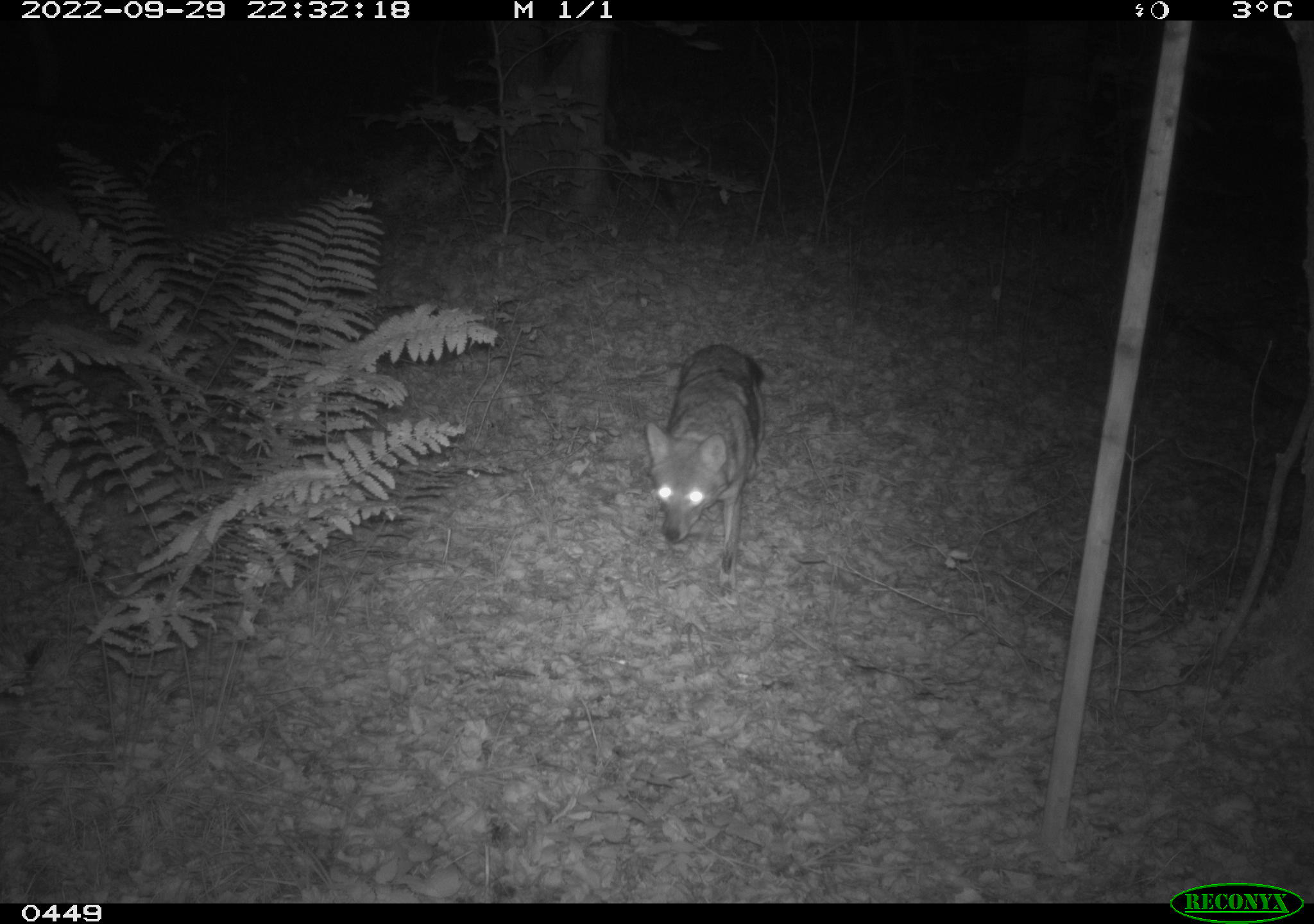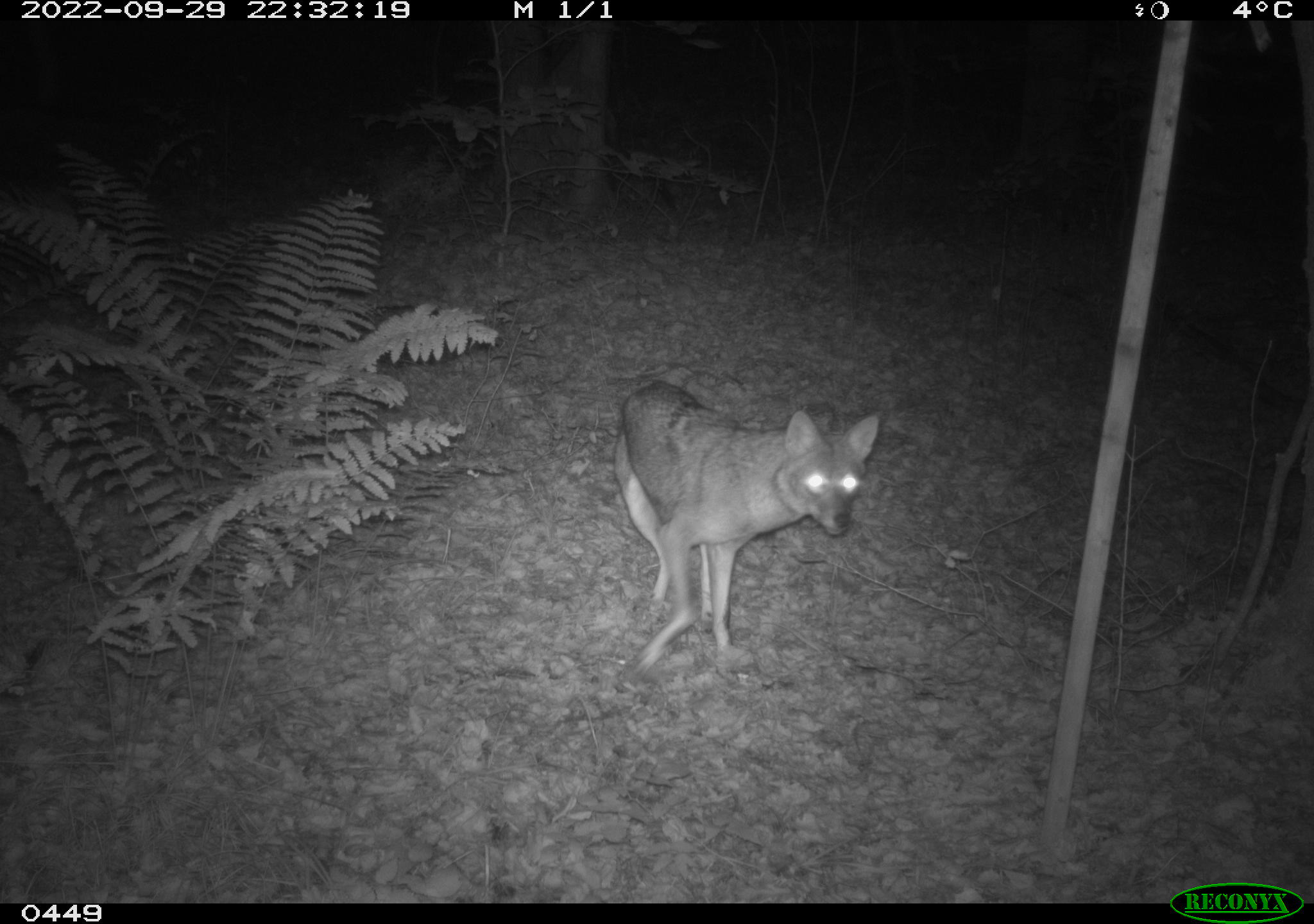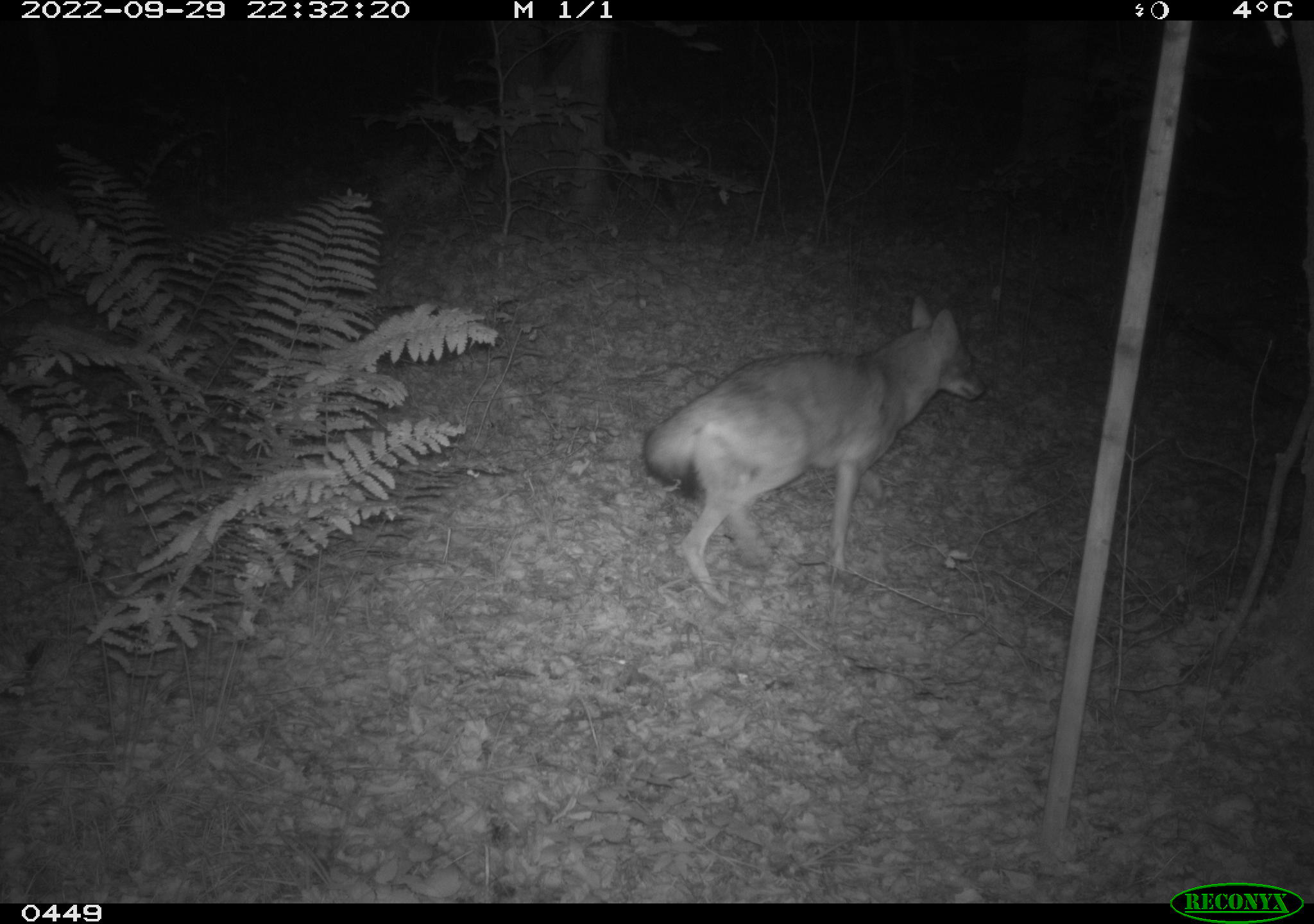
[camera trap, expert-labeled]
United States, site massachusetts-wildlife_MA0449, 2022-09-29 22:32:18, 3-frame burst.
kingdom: Animalia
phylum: Chordata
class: Mammalia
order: Carnivora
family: Canidae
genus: Canis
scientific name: Canis latrans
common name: coyote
Coyote (Canis latrans).